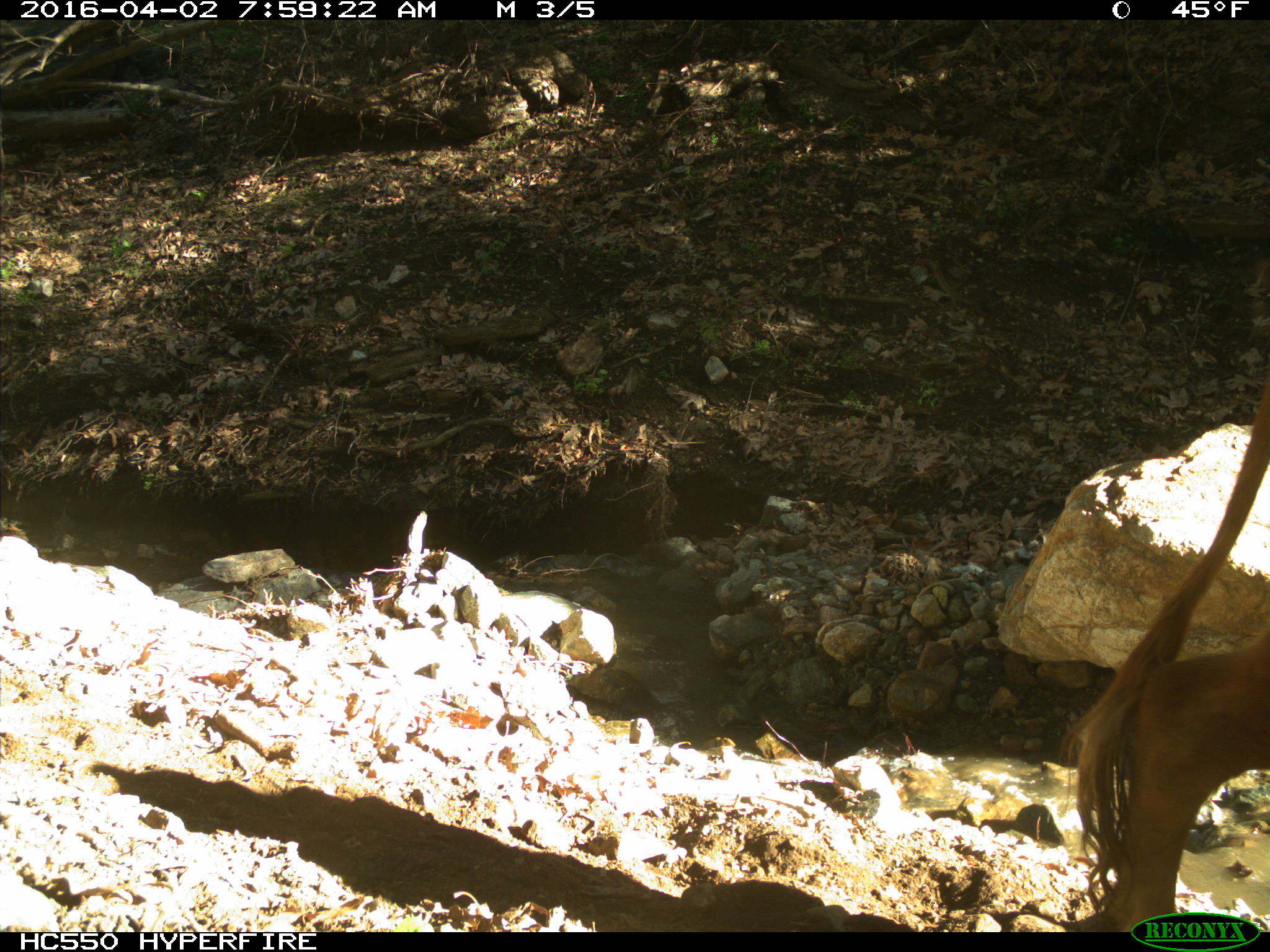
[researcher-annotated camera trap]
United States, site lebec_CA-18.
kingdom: Animalia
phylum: Chordata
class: Mammalia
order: Artiodactyla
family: Bovidae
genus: Bos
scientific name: Bos taurus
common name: domestic cow